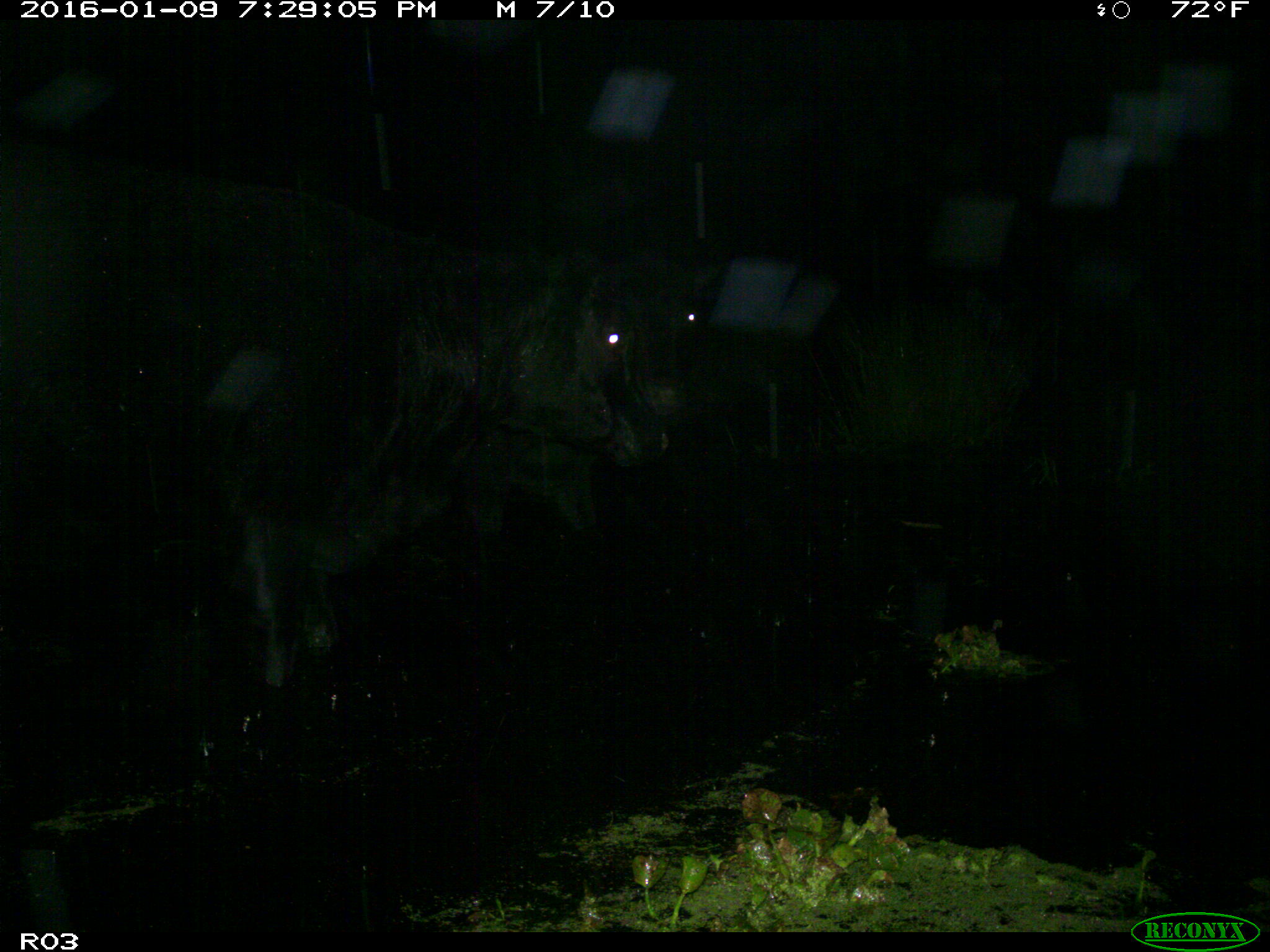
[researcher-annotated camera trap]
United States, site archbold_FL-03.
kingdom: Animalia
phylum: Chordata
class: Mammalia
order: Artiodactyla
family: Bovidae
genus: Bos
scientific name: Bos taurus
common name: domestic cow